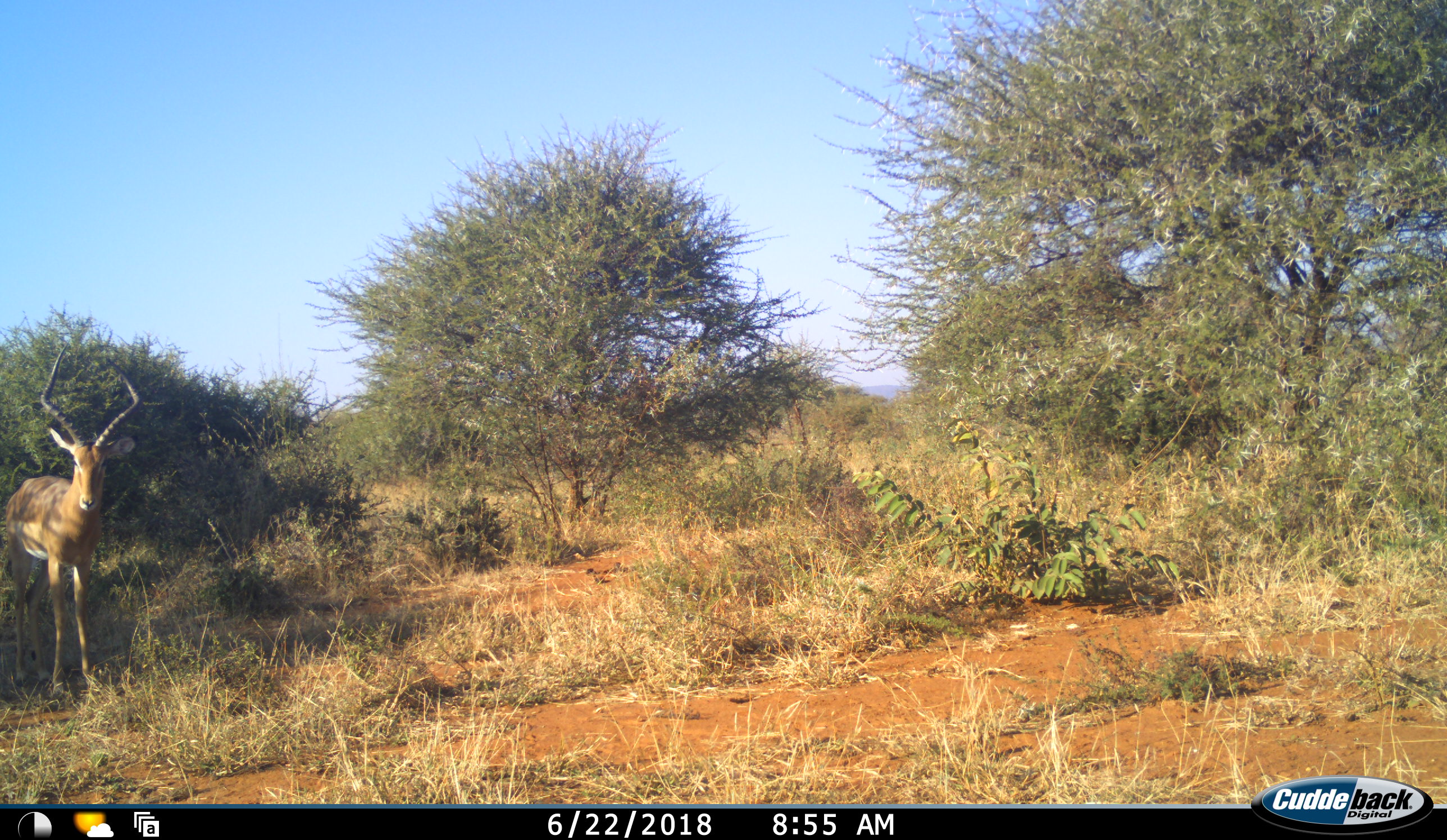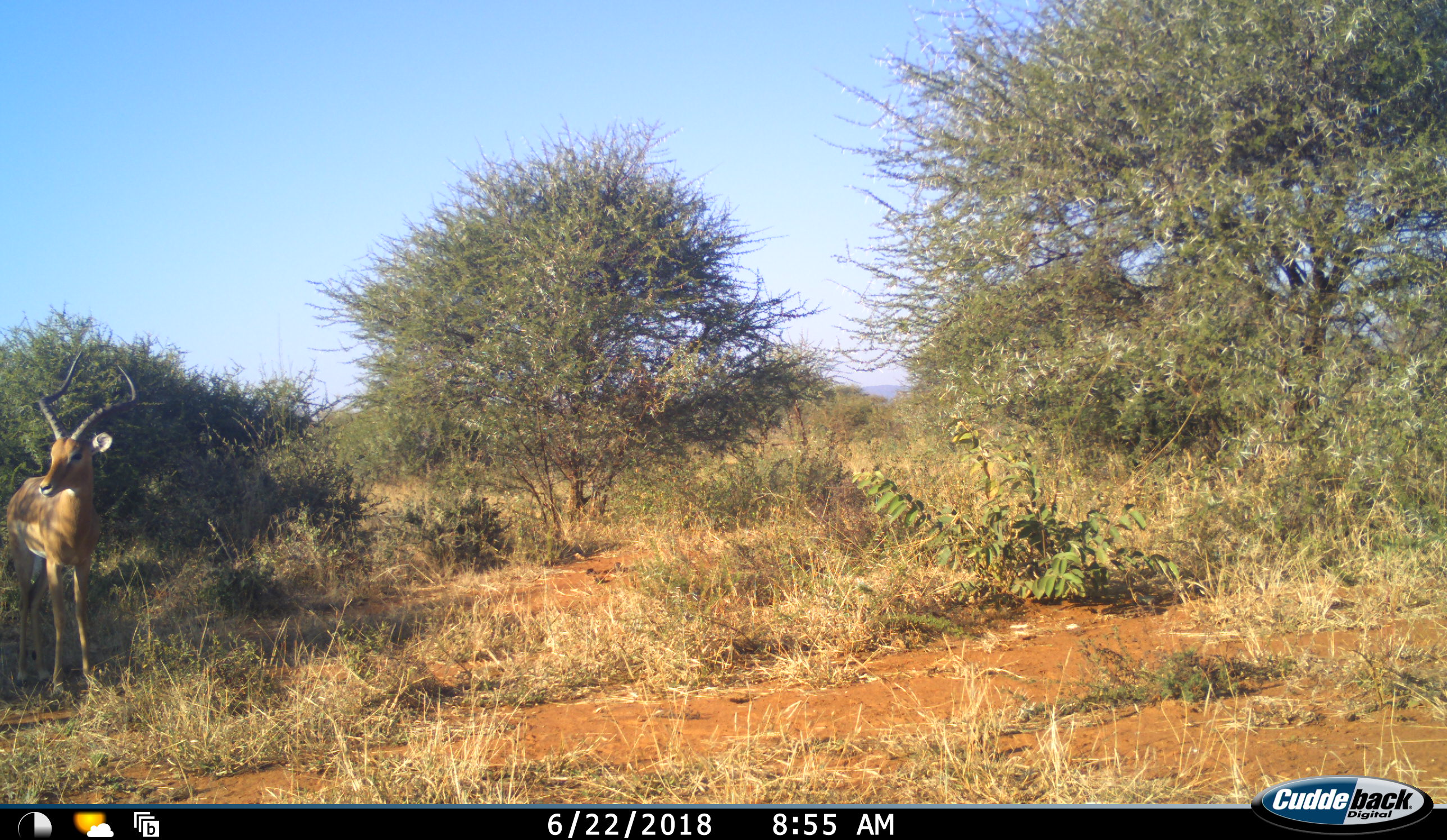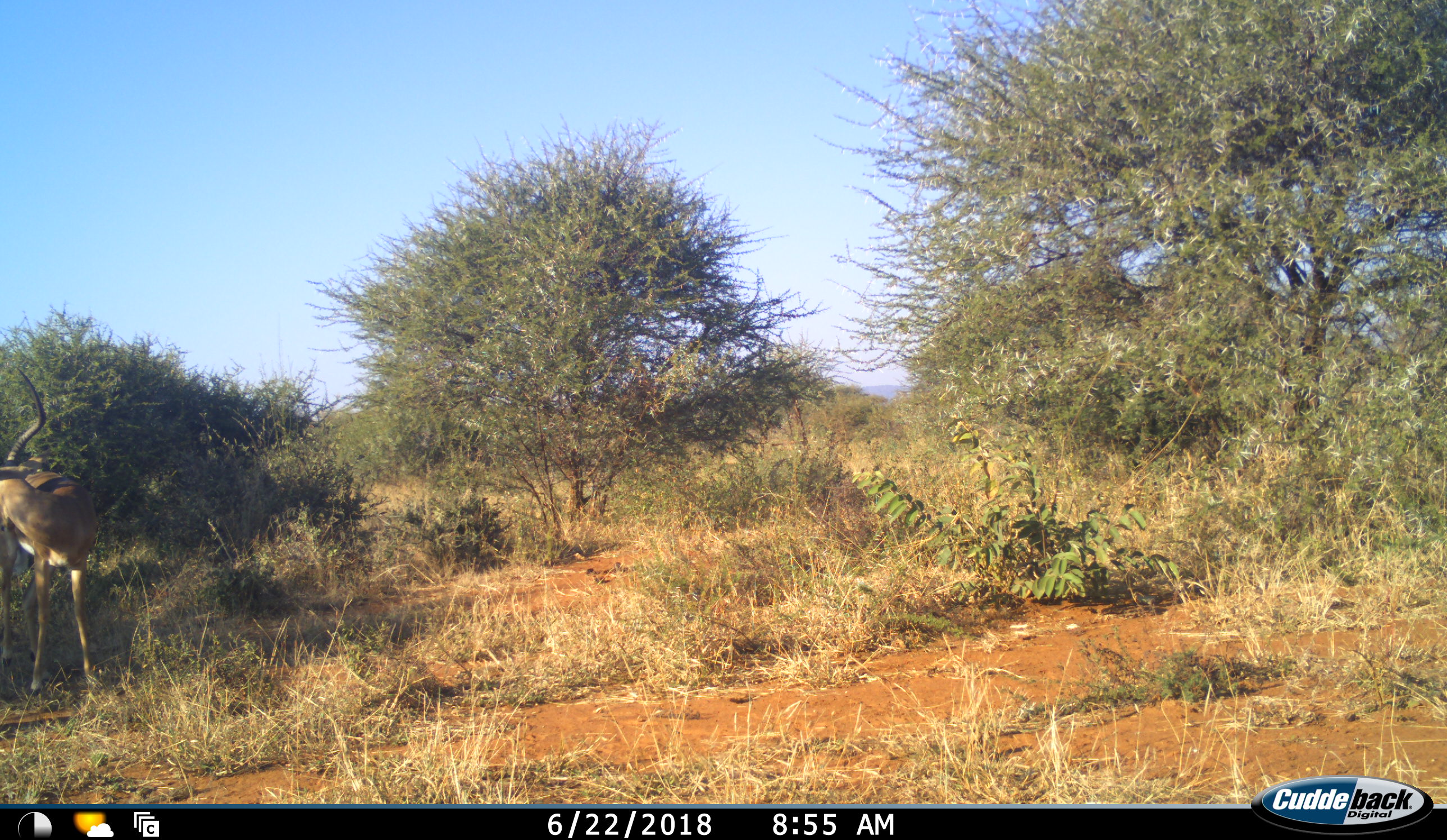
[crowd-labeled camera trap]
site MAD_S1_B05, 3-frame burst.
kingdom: Animalia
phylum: Chordata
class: Mammalia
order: Artiodactyla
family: Bovidae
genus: Aepyceros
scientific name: Aepyceros melampus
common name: impala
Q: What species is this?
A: Impala (Aepyceros melampus).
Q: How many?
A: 1.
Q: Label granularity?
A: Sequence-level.